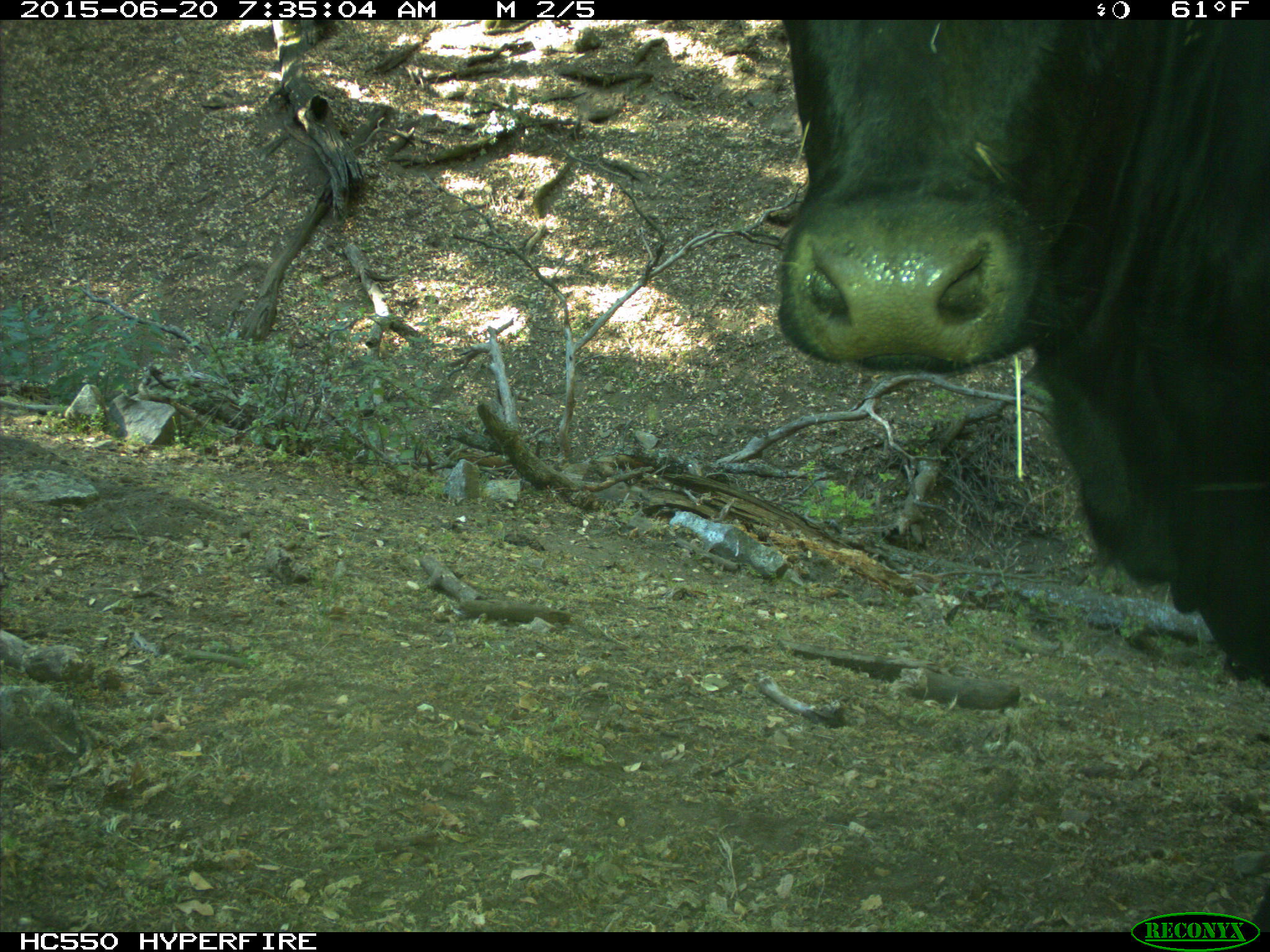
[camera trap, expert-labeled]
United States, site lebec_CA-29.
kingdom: Animalia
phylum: Chordata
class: Mammalia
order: Artiodactyla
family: Bovidae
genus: Bos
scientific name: Bos taurus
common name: domestic cow